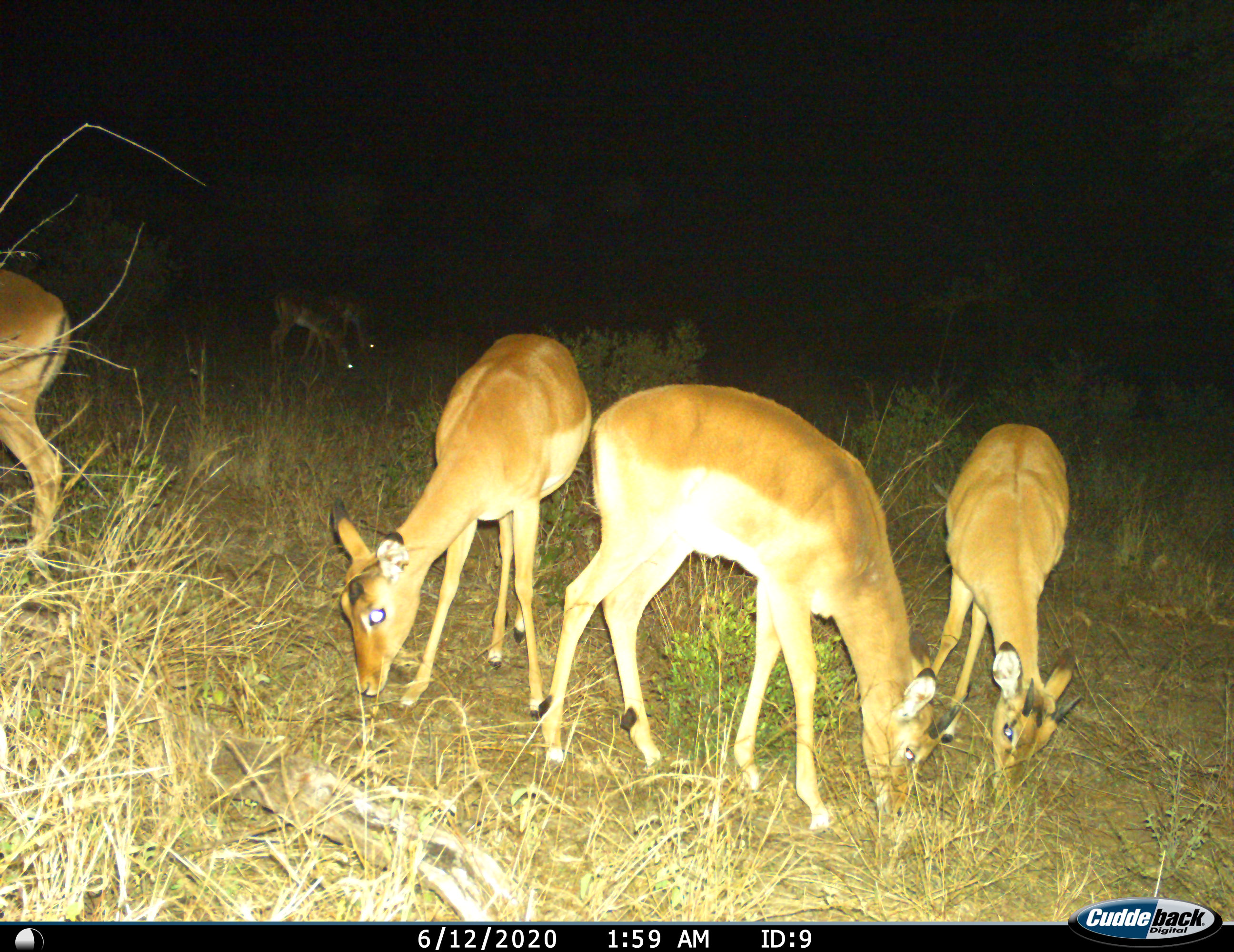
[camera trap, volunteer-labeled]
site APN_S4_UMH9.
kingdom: Animalia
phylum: Chordata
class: Mammalia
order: Artiodactyla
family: Bovidae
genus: Aepyceros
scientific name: Aepyceros melampus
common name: impala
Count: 6.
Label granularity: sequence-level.